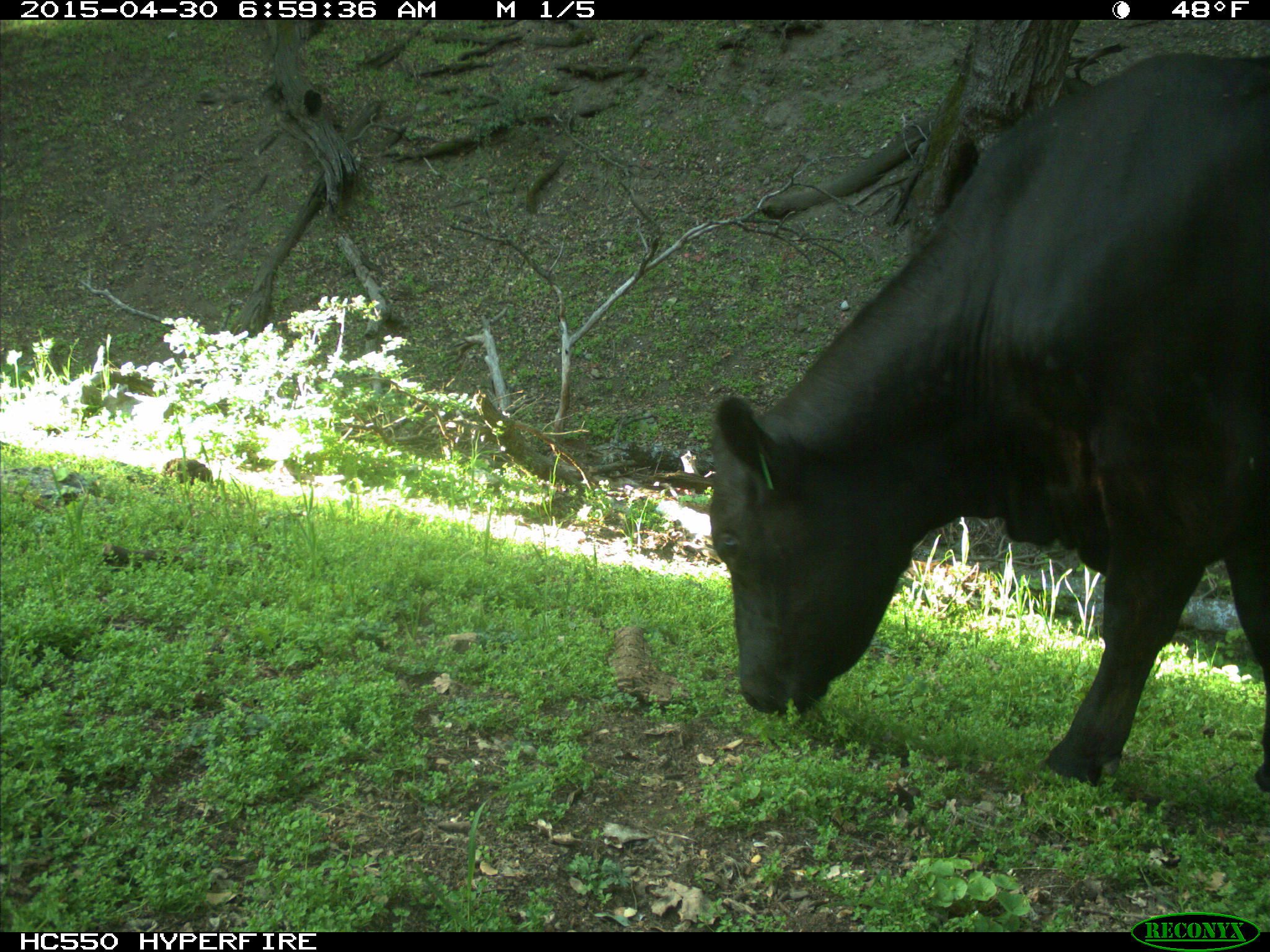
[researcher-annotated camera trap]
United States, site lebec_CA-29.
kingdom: Animalia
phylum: Chordata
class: Mammalia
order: Artiodactyla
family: Bovidae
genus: Bos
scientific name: Bos taurus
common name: domestic cow